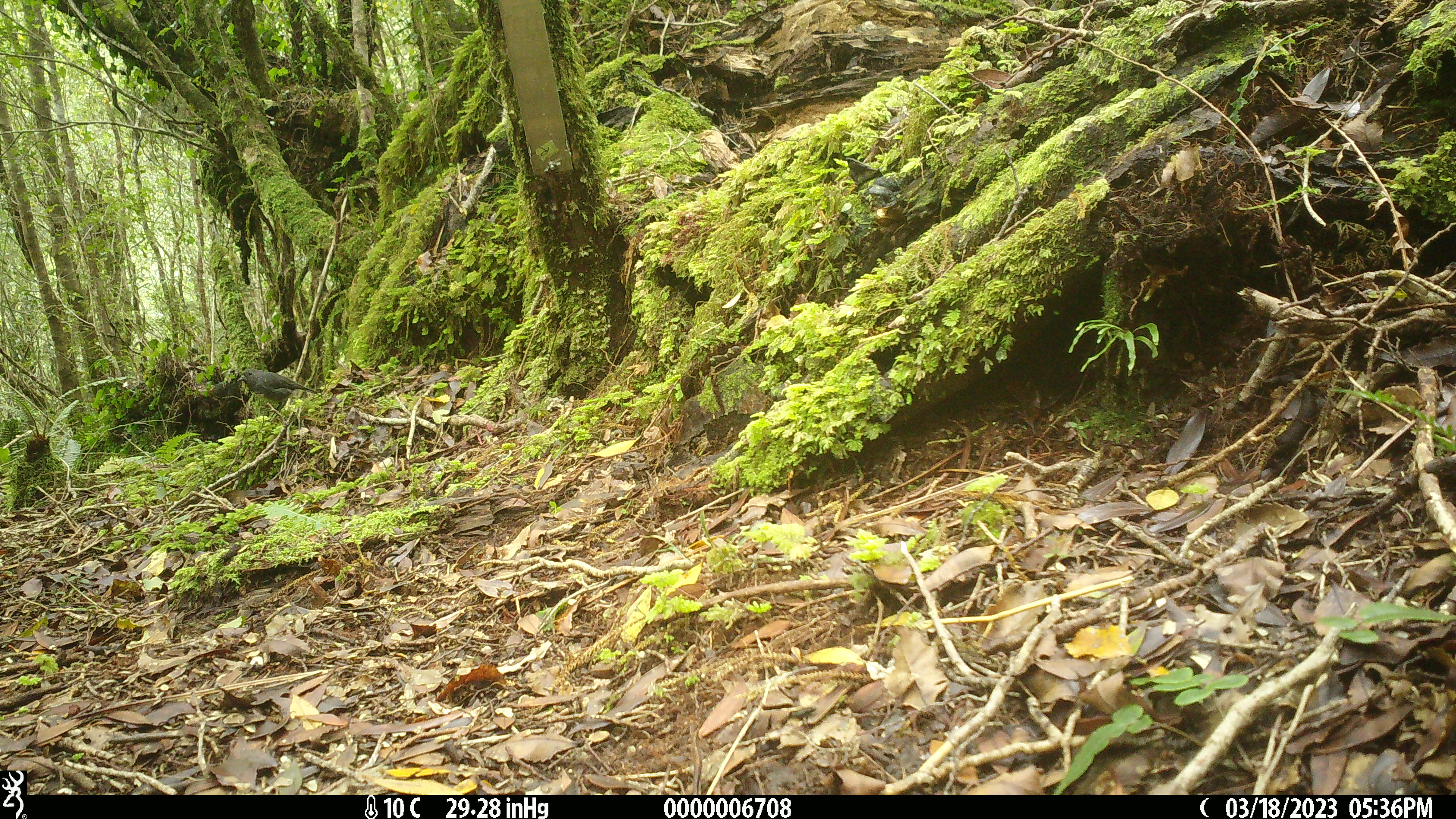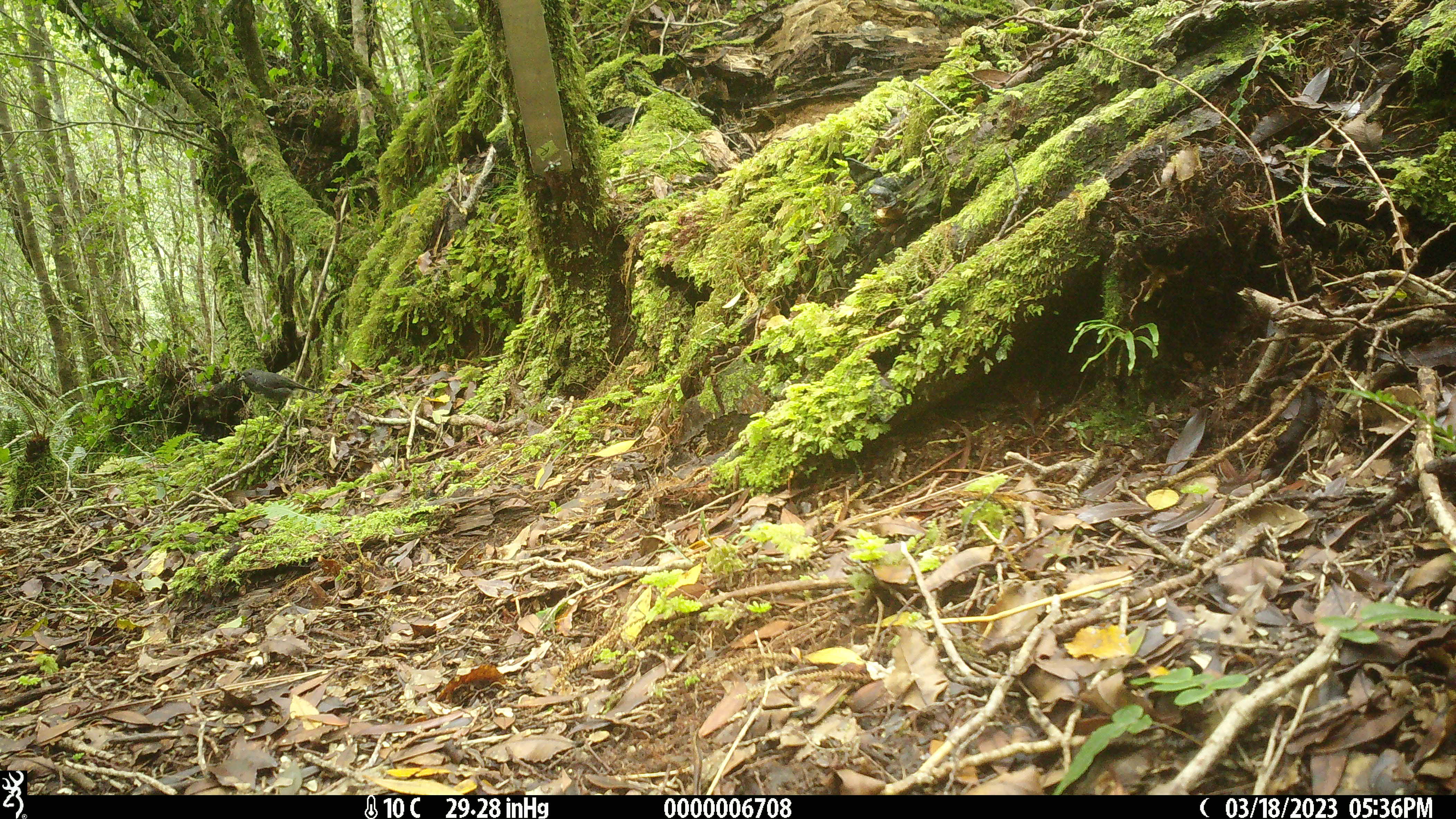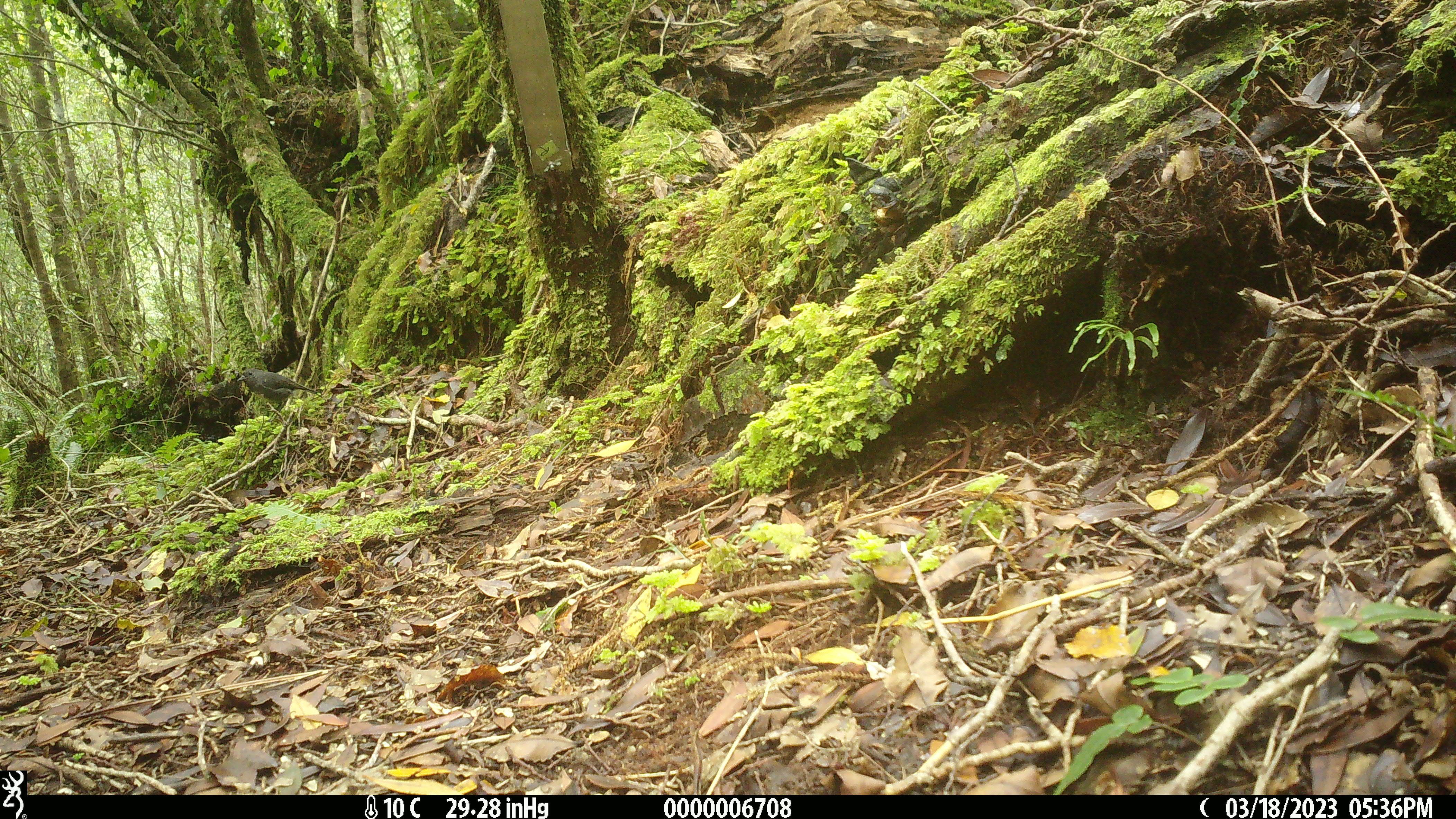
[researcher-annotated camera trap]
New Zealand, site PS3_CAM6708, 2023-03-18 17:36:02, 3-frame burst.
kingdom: Animalia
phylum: Chordata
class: Aves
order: Passeriformes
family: Petroicidae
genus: Petroica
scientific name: Petroica australis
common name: new zealand robin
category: robin